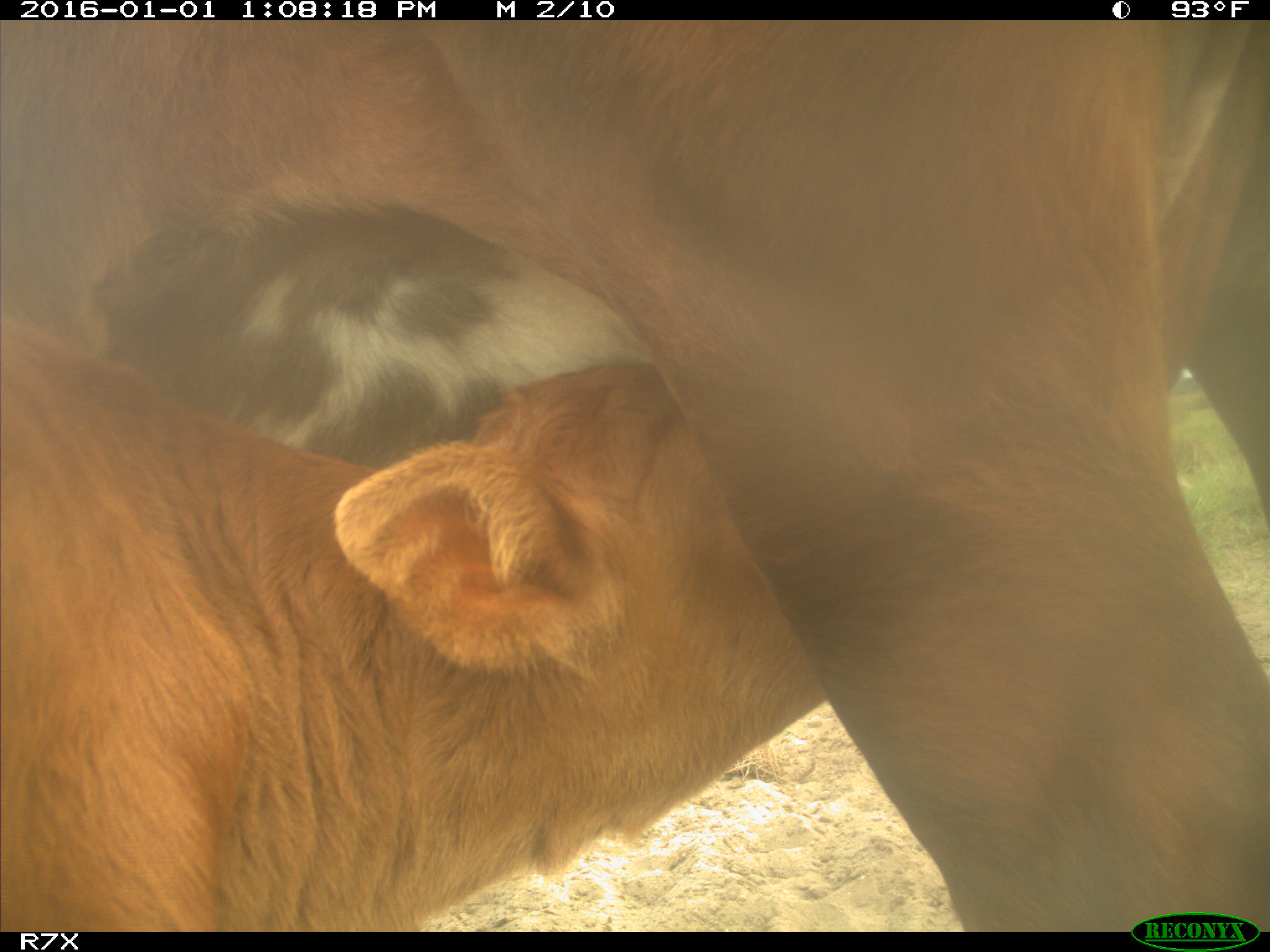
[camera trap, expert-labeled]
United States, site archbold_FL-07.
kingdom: Animalia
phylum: Chordata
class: Mammalia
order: Artiodactyla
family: Bovidae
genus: Bos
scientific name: Bos taurus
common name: domestic cow